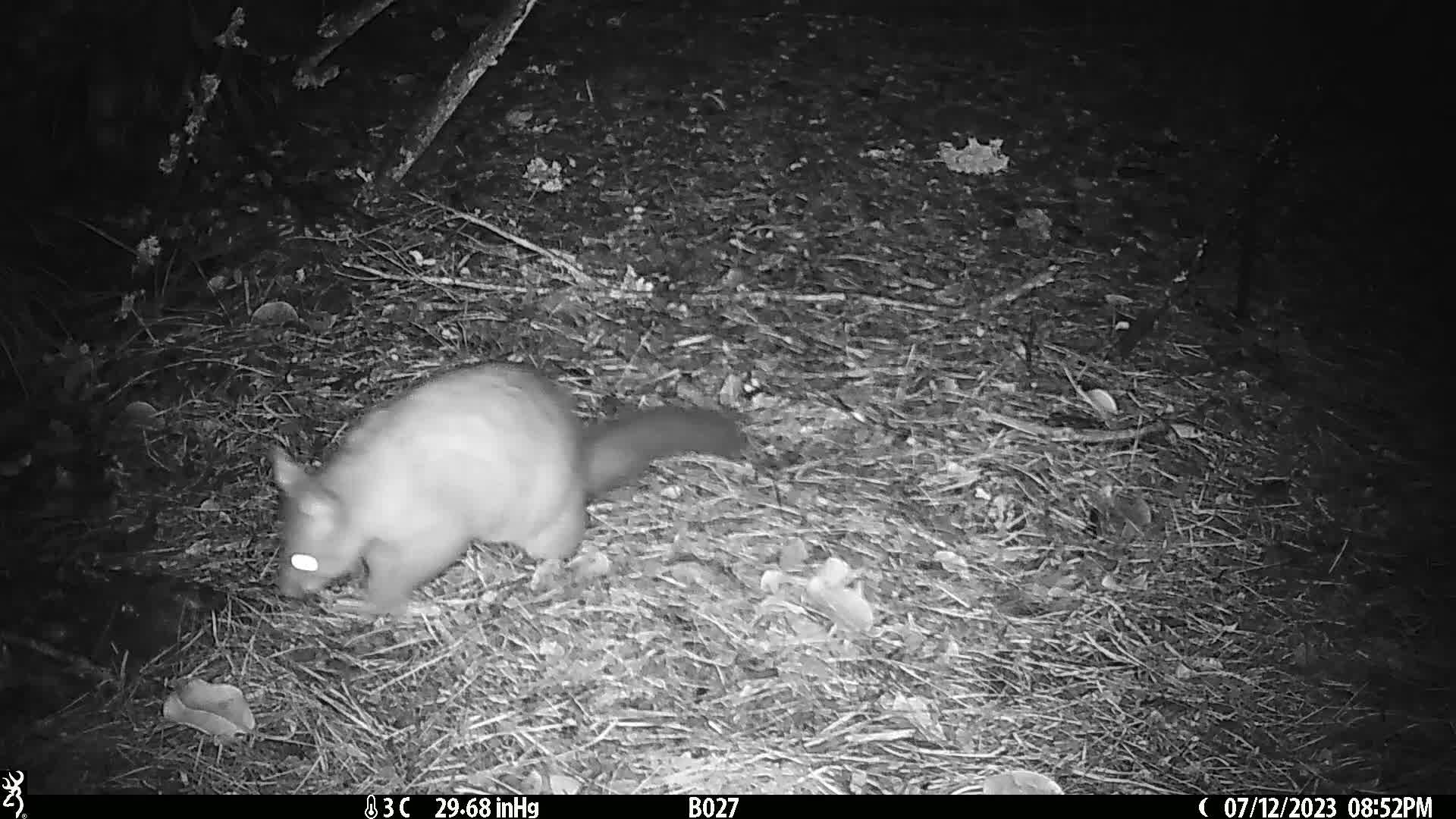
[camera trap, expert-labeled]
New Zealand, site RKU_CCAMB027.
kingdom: Animalia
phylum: Chordata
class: Mammalia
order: Diprotodontia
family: Phalangeridae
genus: Trichosurus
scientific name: Trichosurus vulpecula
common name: common brushtail possum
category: possum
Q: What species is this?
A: Possum (common brushtail possum) (Trichosurus vulpecula).